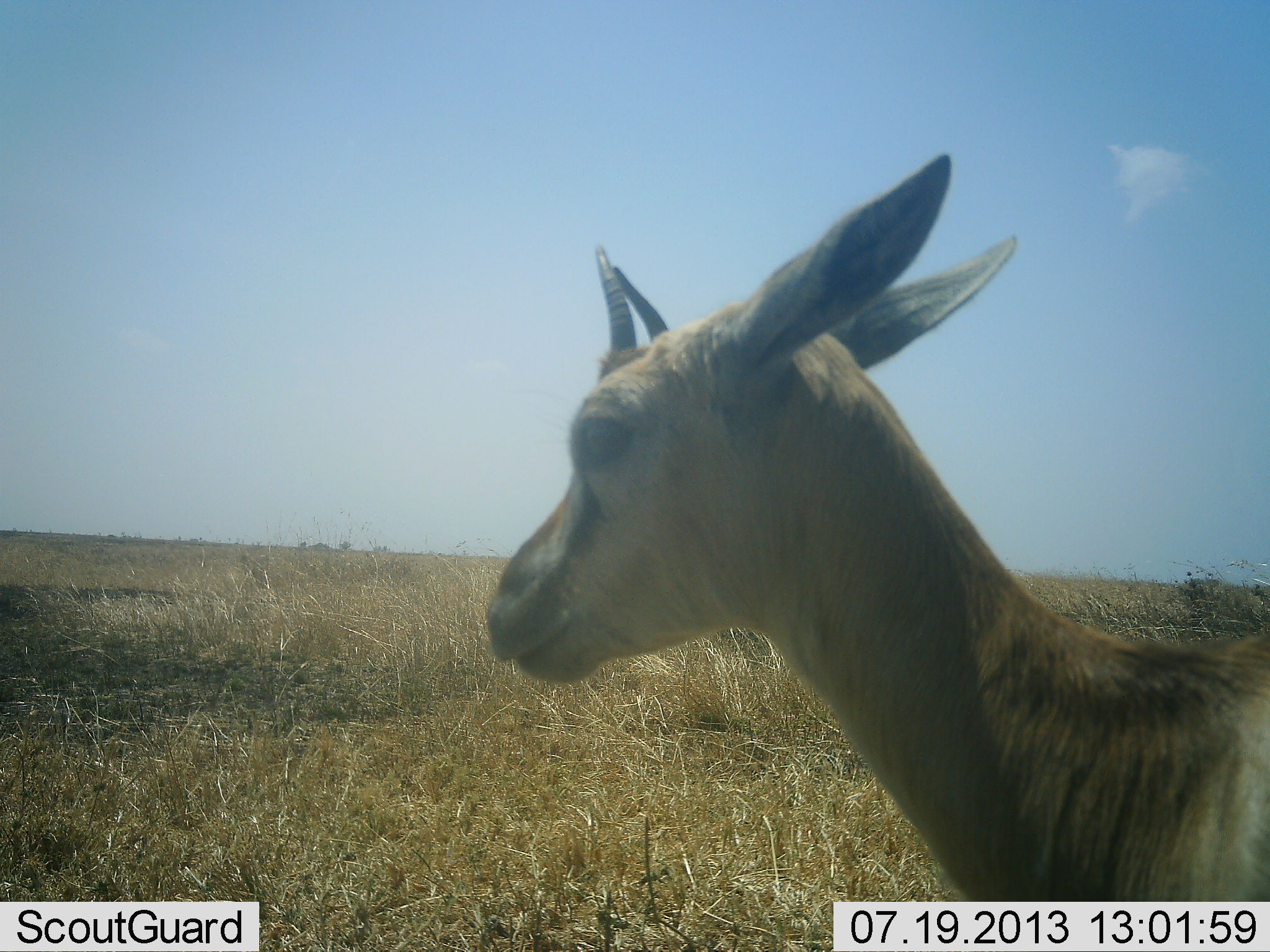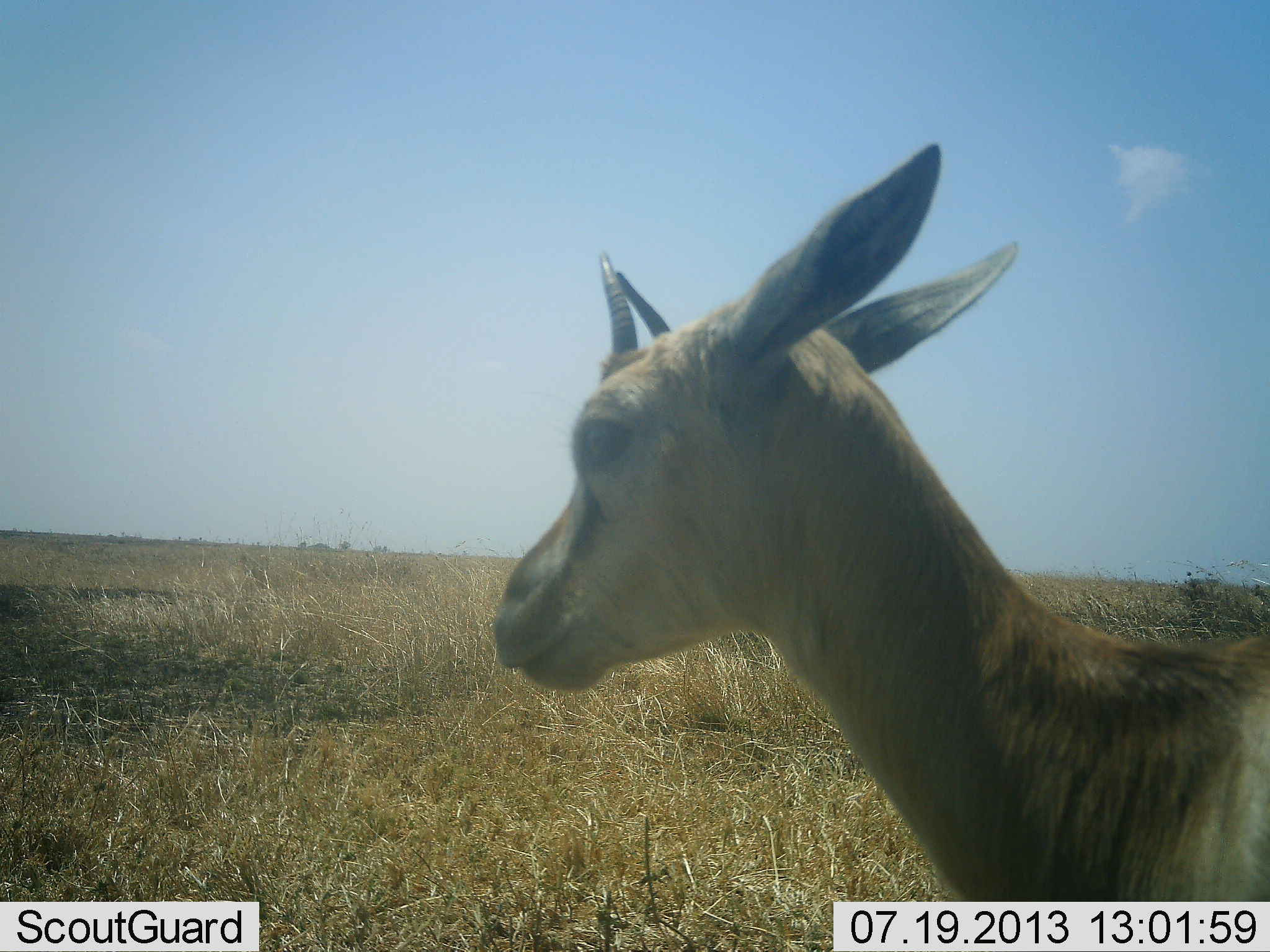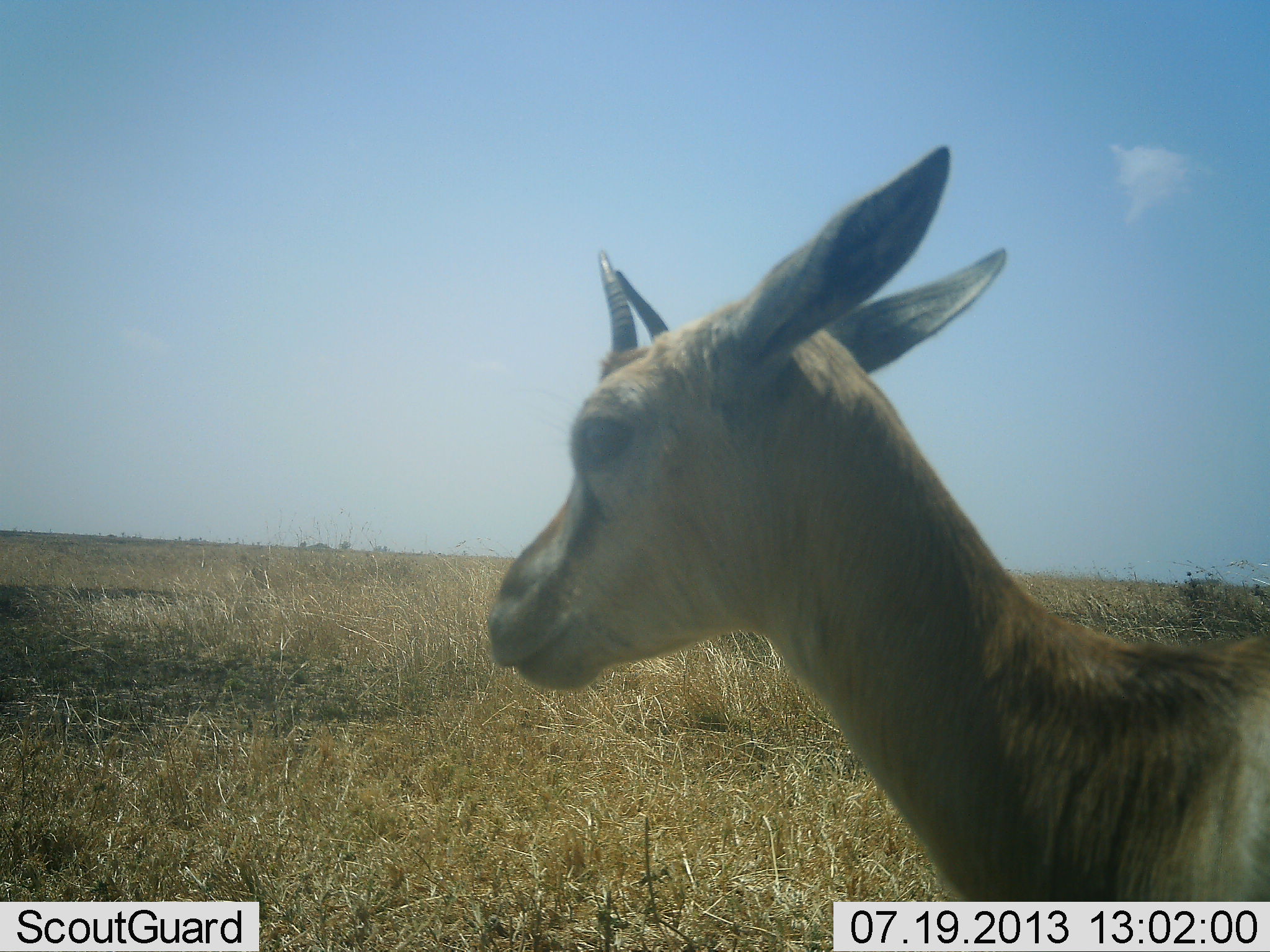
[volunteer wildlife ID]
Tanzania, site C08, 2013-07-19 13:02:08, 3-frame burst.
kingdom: Animalia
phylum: Chordata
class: Mammalia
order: Artiodactyla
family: Bovidae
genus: Eudorcas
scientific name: Eudorcas thomsonii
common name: thomson's gazelle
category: gazellethomsons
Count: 1.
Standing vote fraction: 96%.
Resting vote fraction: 4%.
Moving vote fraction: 0%.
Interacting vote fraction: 0%.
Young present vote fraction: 20%.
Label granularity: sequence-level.